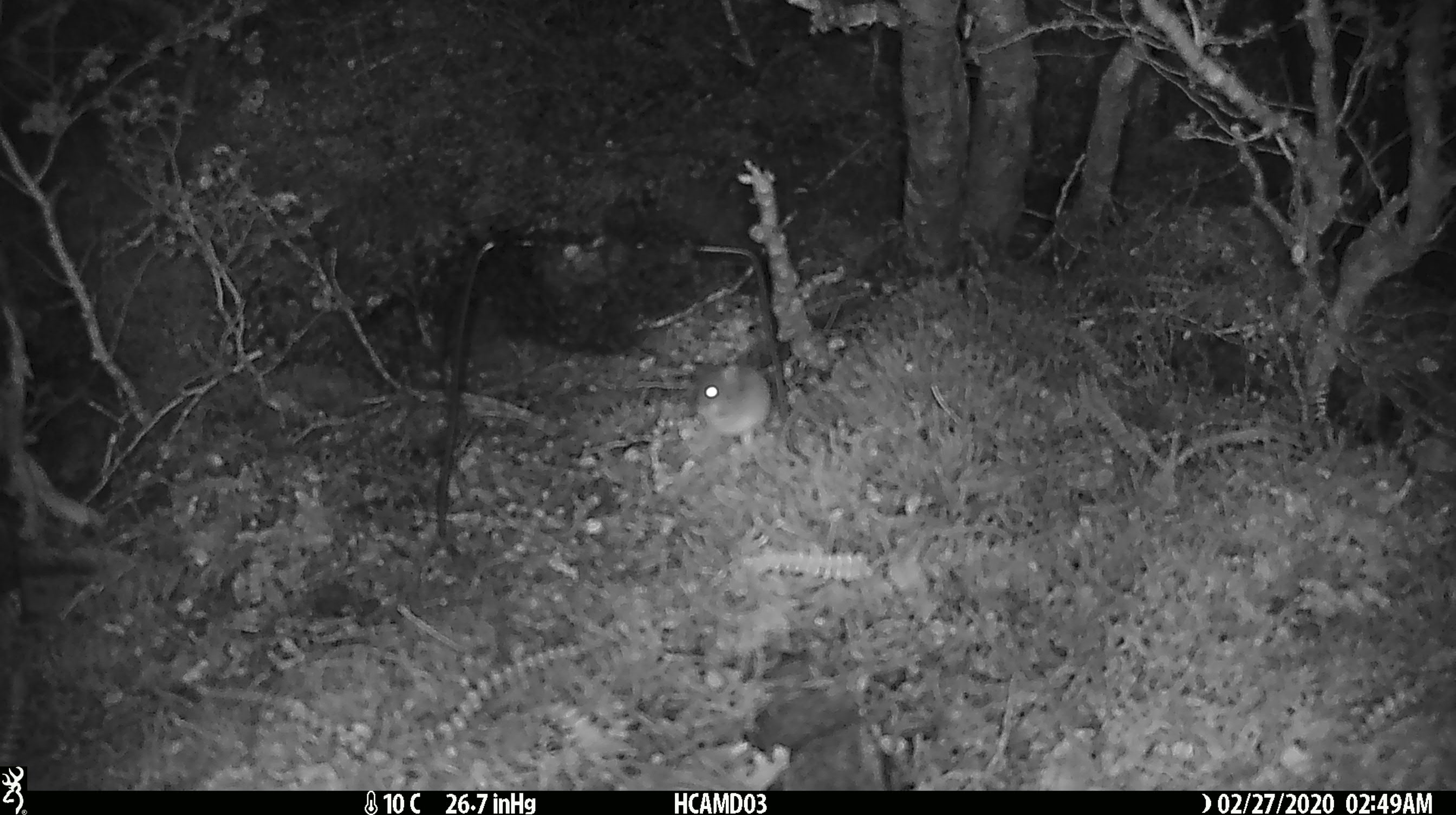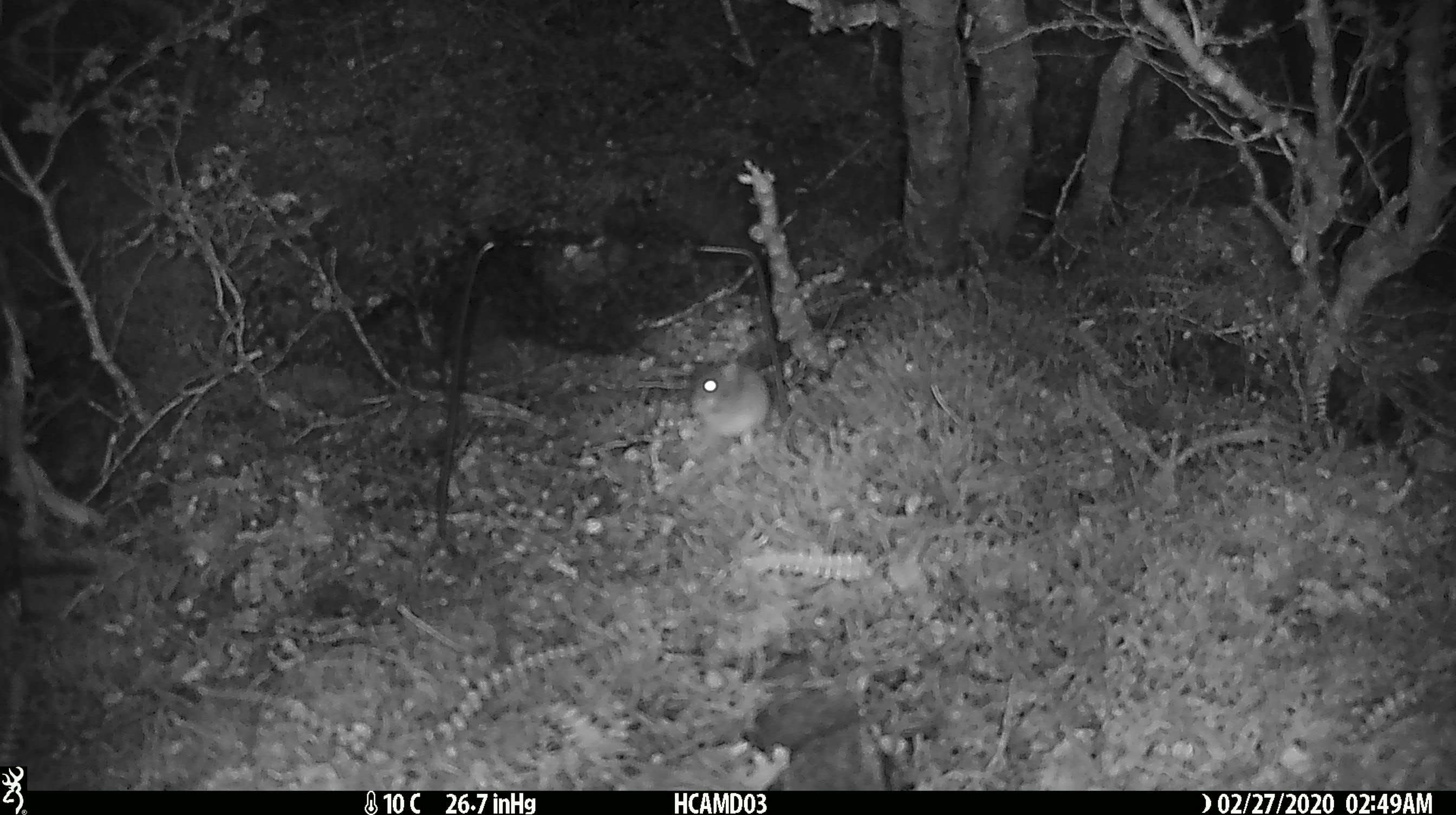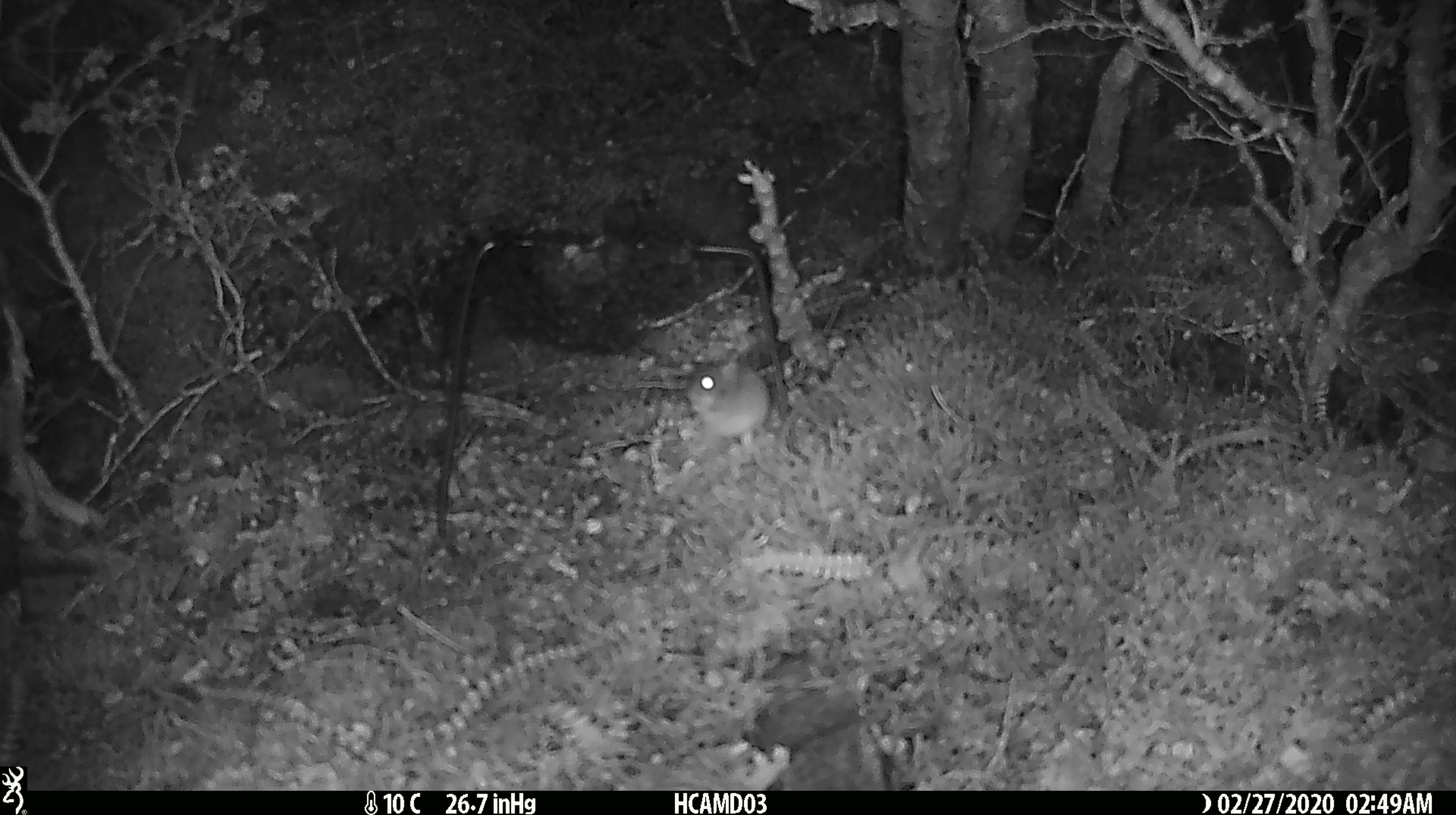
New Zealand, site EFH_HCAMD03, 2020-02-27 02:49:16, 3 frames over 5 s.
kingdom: Animalia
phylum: Chordata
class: Mammalia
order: Rodentia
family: Muridae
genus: Mus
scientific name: Mus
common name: mouse